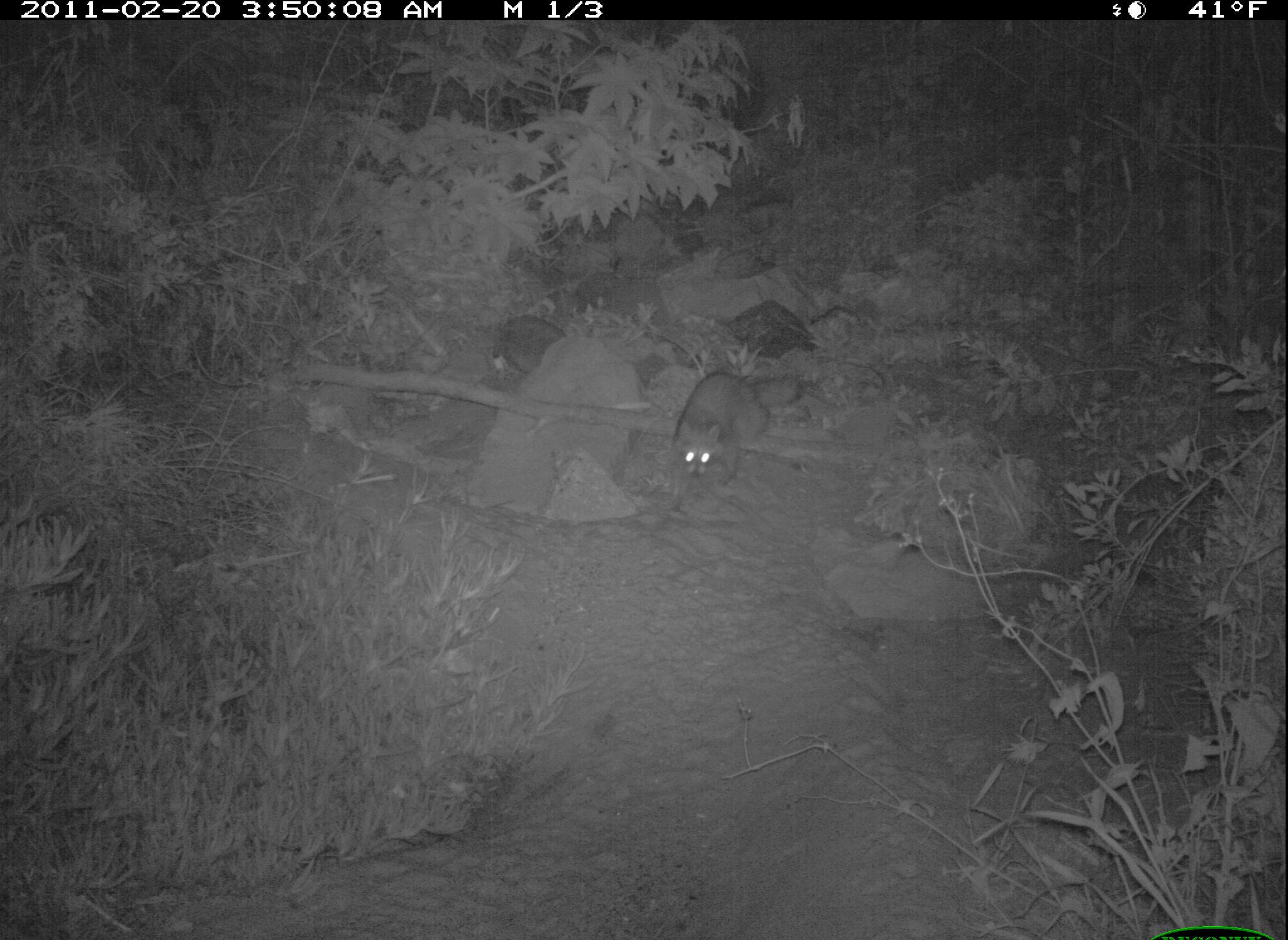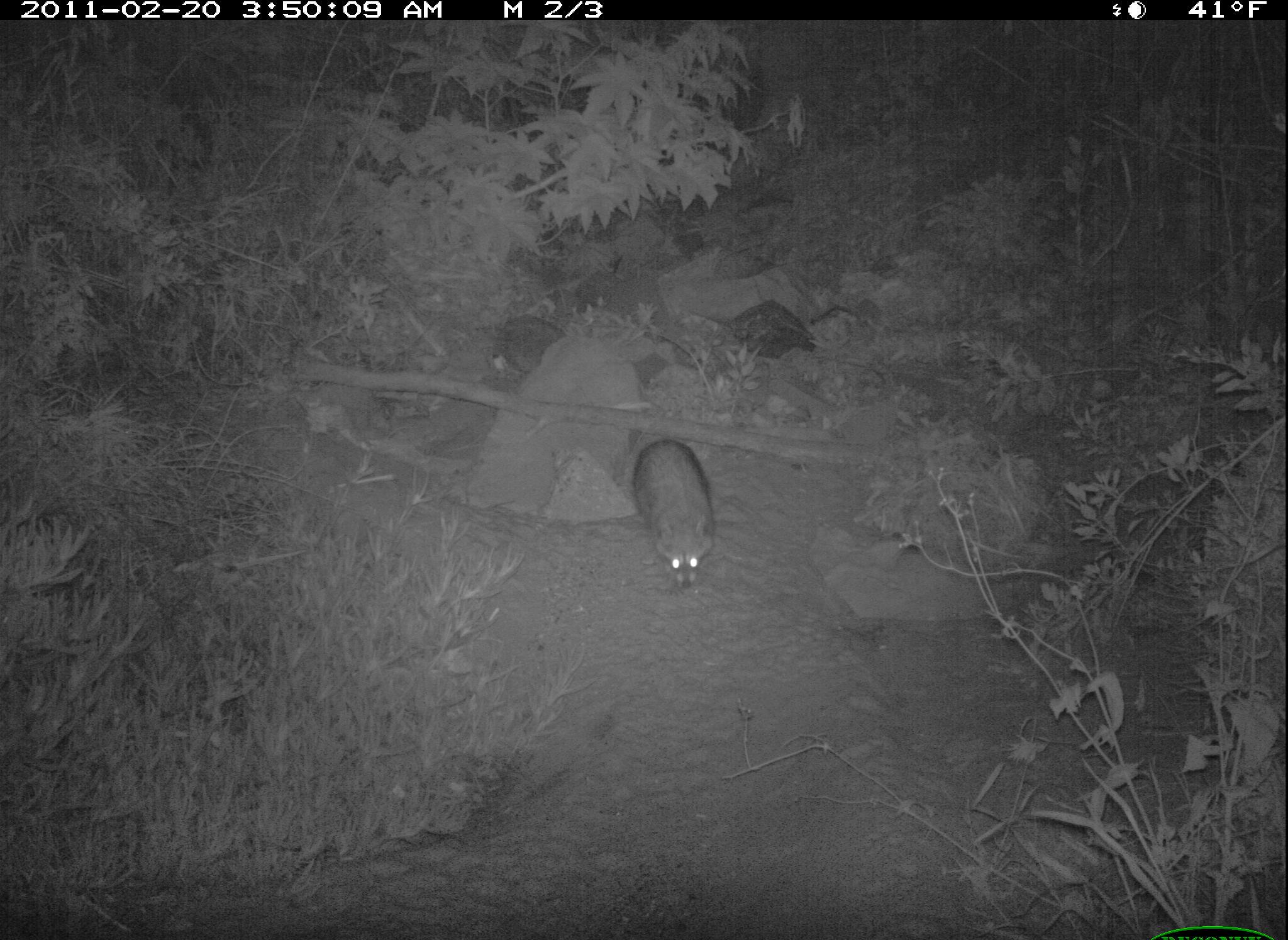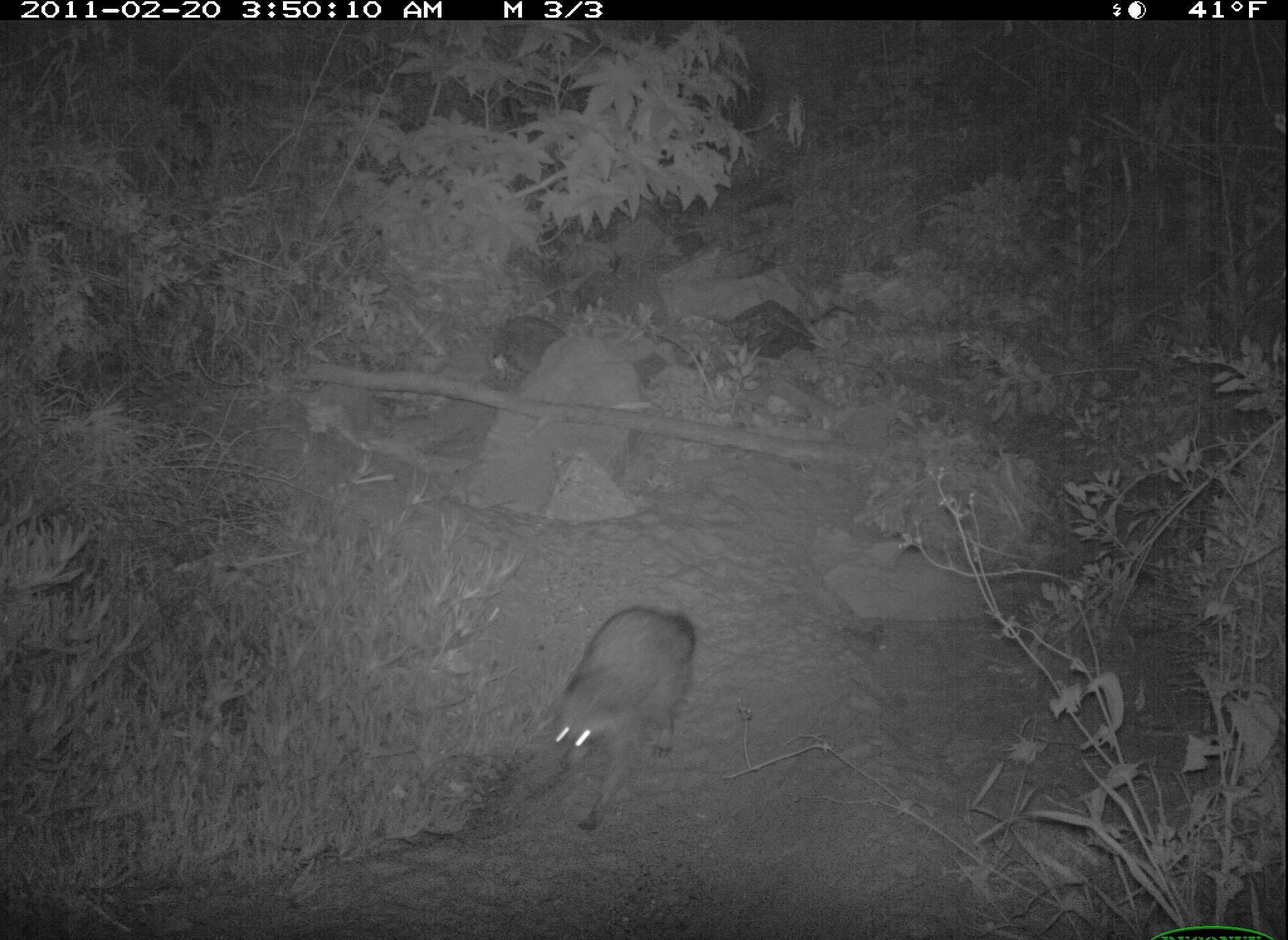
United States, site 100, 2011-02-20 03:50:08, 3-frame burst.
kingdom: Animalia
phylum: Chordata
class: Mammalia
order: Carnivora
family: Procyonidae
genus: Procyon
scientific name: Procyon lotor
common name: raccoon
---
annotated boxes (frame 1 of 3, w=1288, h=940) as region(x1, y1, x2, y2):
raccoon: region(670, 364, 779, 511)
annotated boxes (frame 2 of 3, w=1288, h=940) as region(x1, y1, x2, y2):
raccoon: region(615, 425, 723, 604)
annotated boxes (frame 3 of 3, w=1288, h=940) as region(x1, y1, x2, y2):
raccoon: region(510, 577, 720, 852)